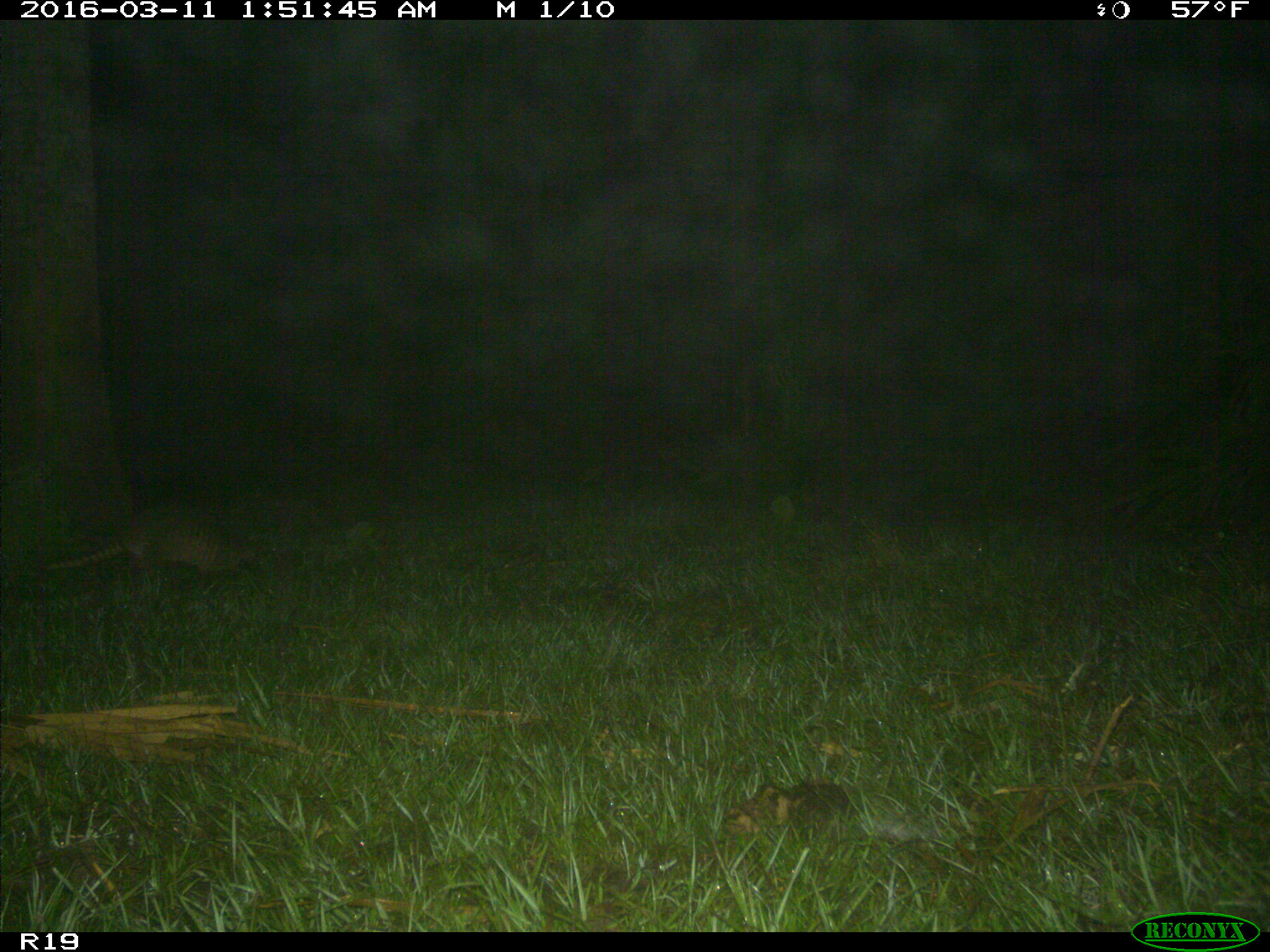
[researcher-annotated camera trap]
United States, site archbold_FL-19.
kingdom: Animalia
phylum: Chordata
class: Mammalia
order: Cingulata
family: Dasypodidae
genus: Dasypus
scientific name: Dasypus novemcinctus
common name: nine-banded armadillo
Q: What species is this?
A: Dasypus novemcinctus (nine-banded armadillo).